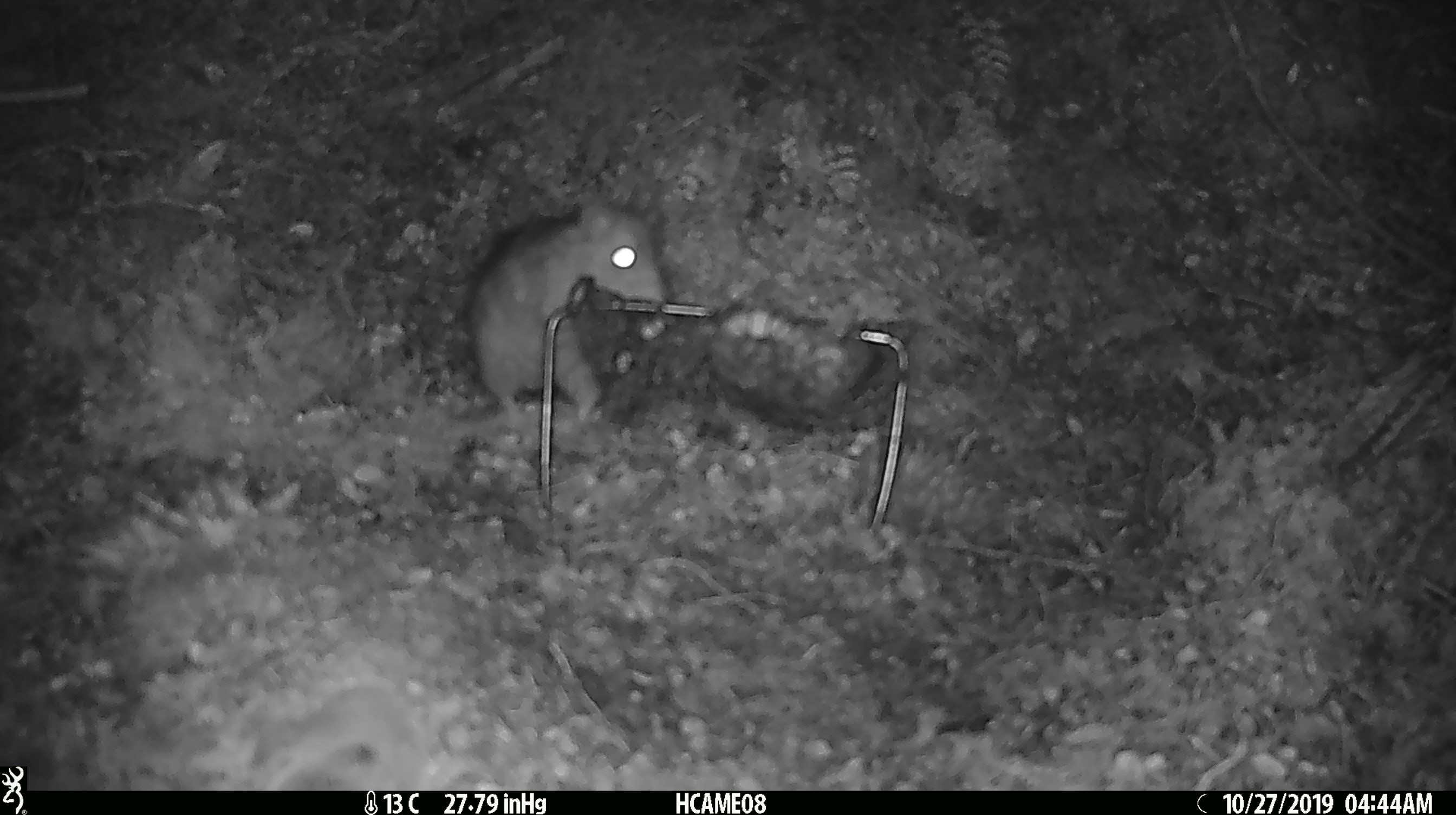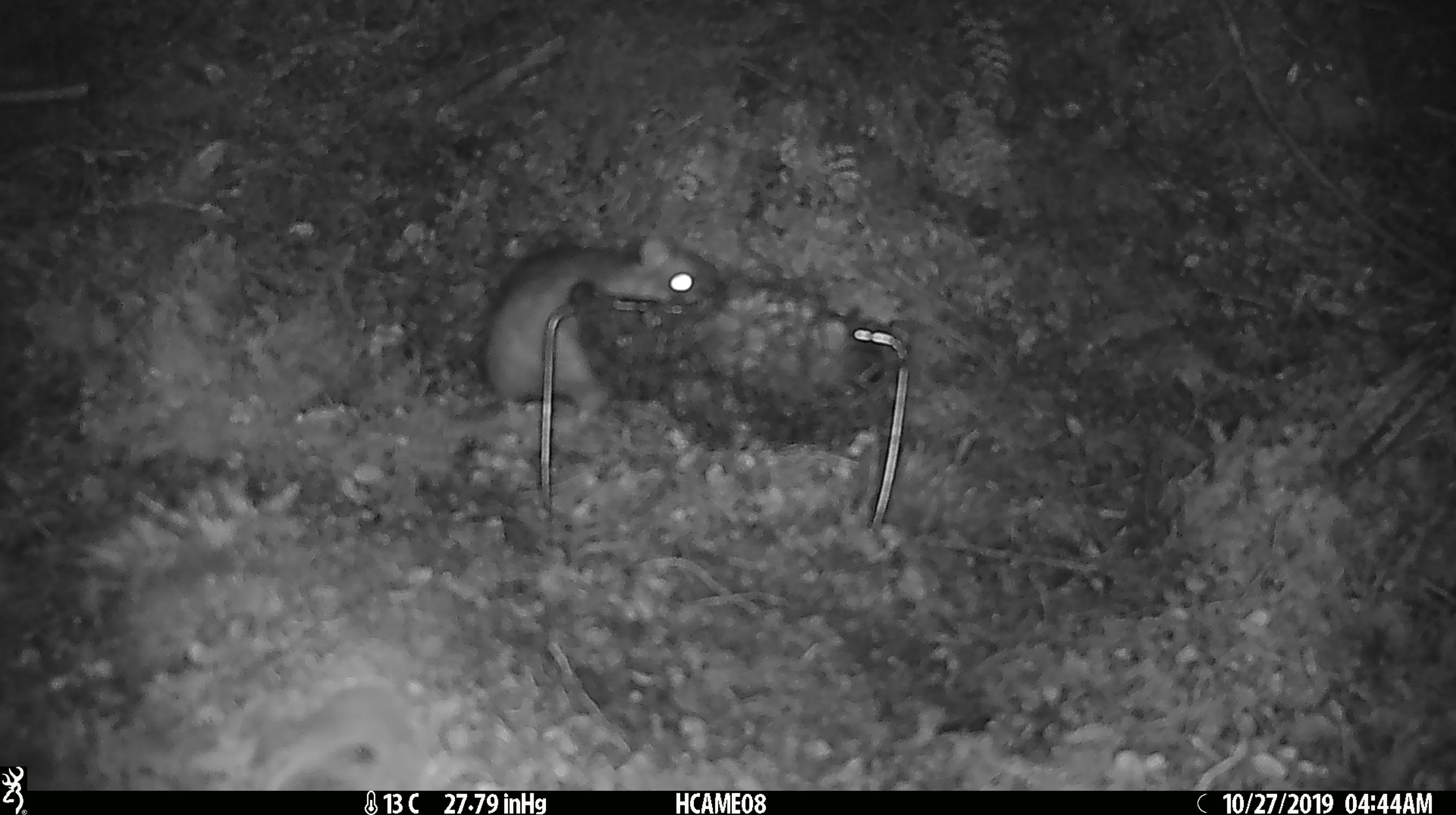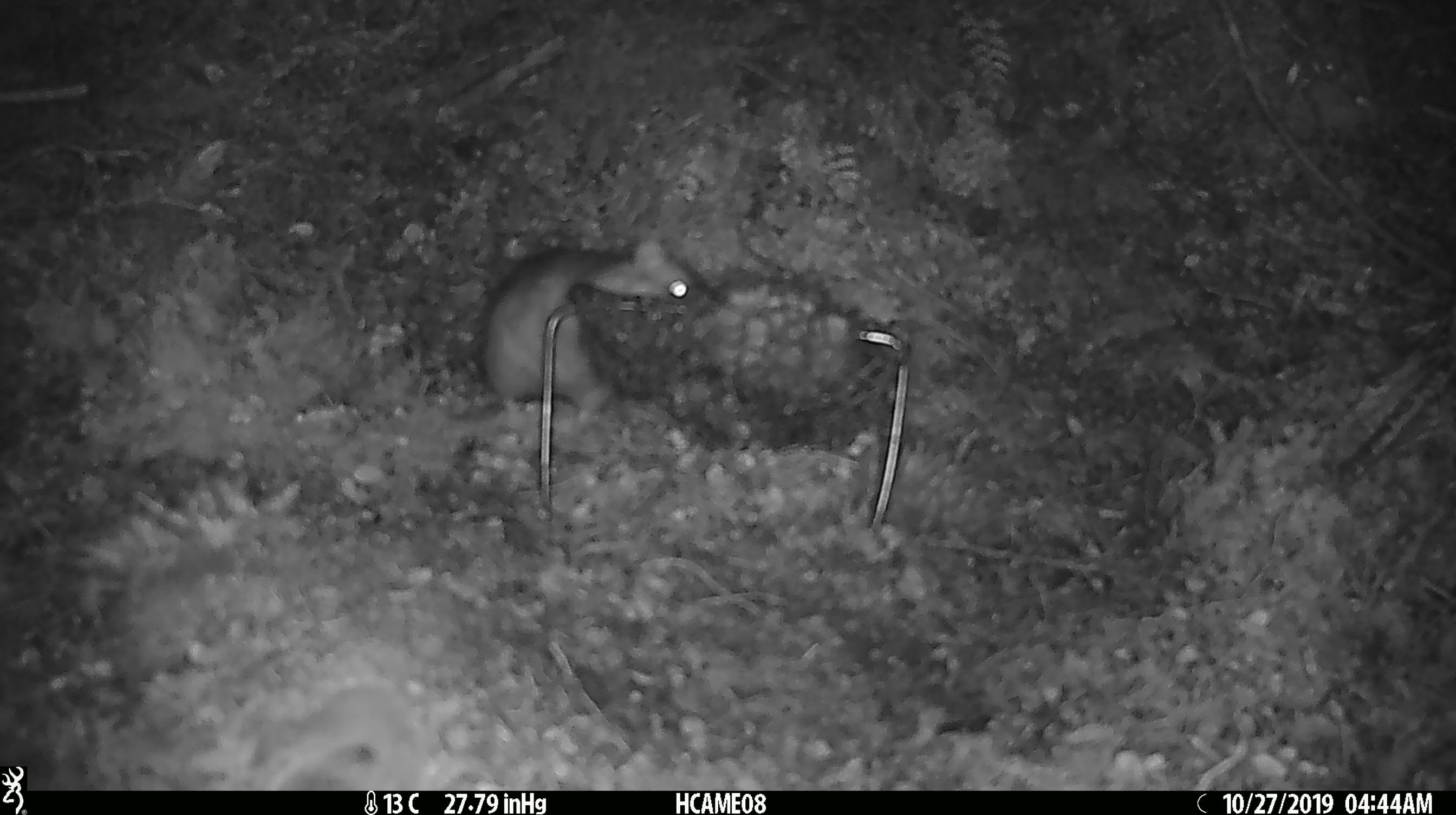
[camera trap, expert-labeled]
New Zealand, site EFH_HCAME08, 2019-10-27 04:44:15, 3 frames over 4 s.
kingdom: Animalia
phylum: Chordata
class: Mammalia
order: Rodentia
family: Muridae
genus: Rattus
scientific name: Rattus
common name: rat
Rat (Rattus).